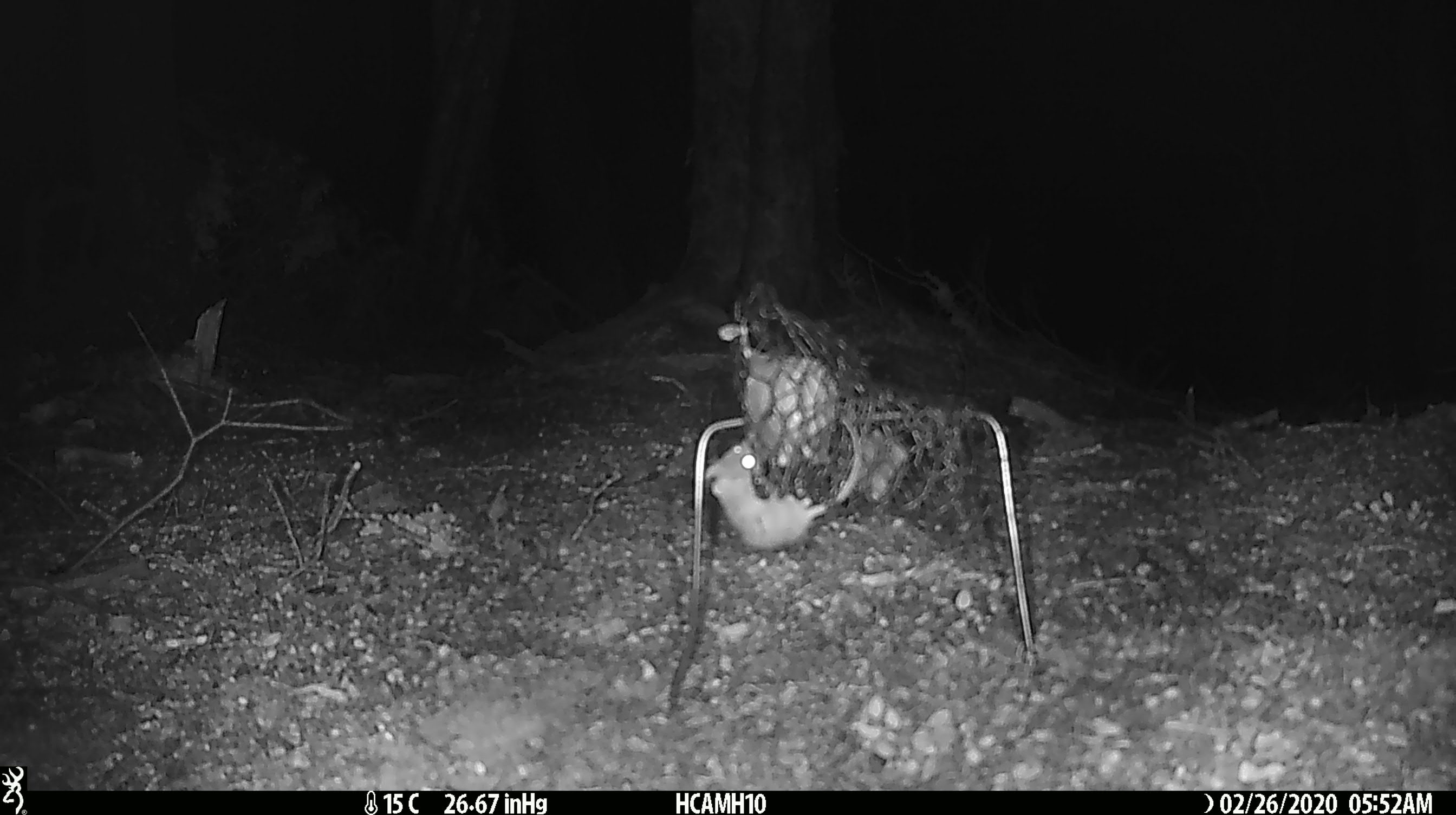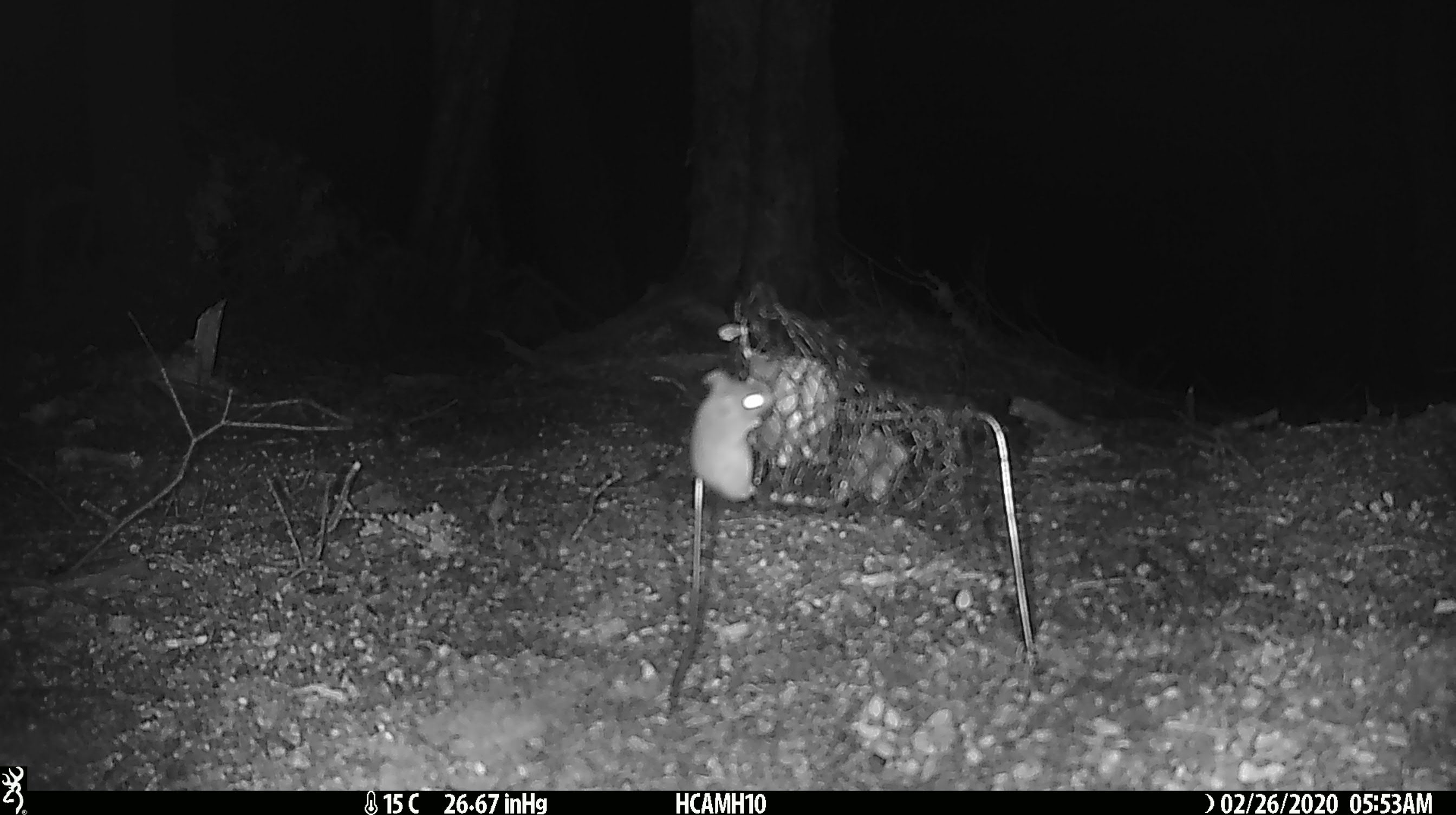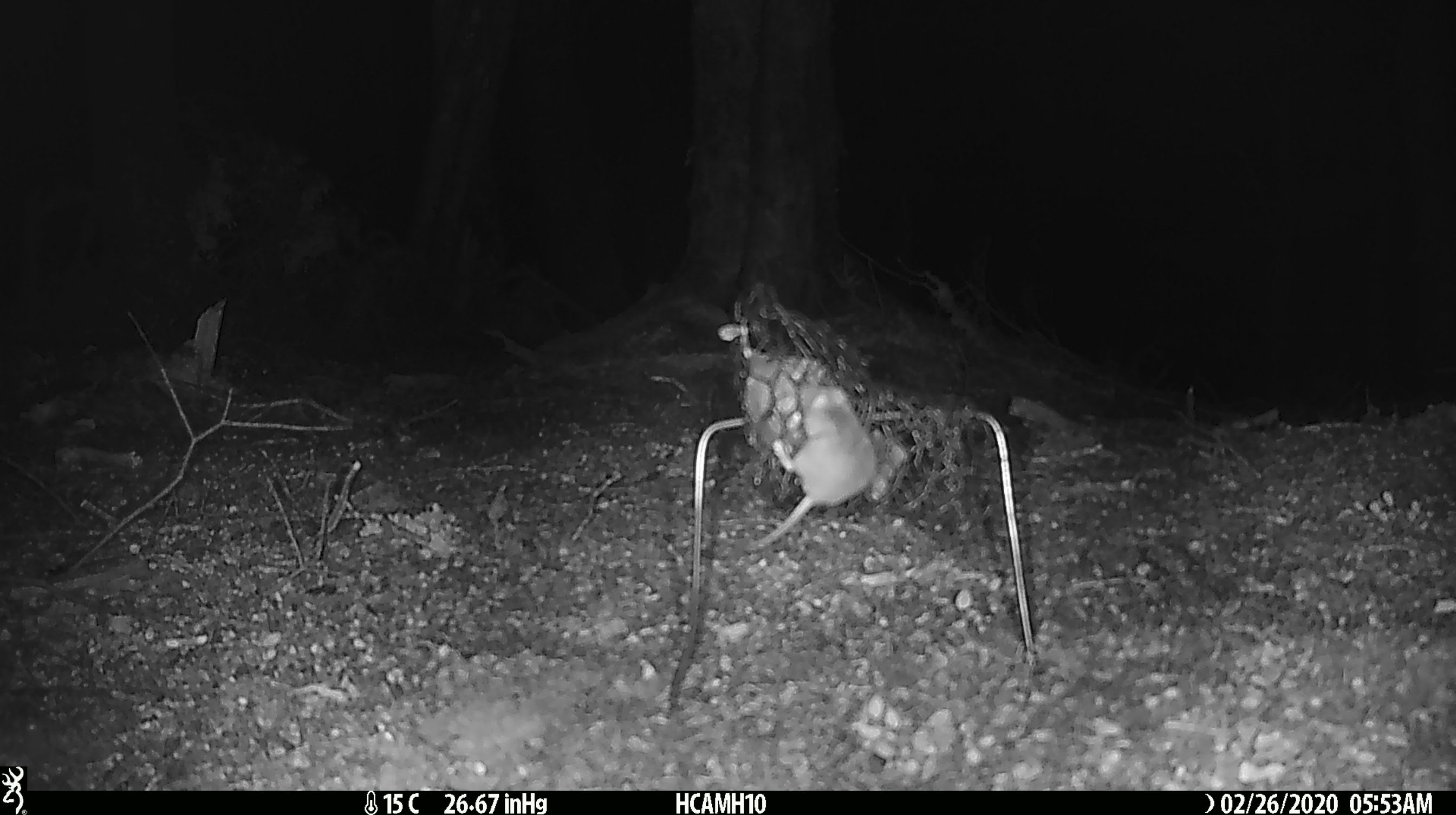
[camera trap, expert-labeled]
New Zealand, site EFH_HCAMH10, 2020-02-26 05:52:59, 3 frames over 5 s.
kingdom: Animalia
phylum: Chordata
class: Mammalia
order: Rodentia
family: Muridae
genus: Mus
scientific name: Mus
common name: mouse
Mouse (Mus).